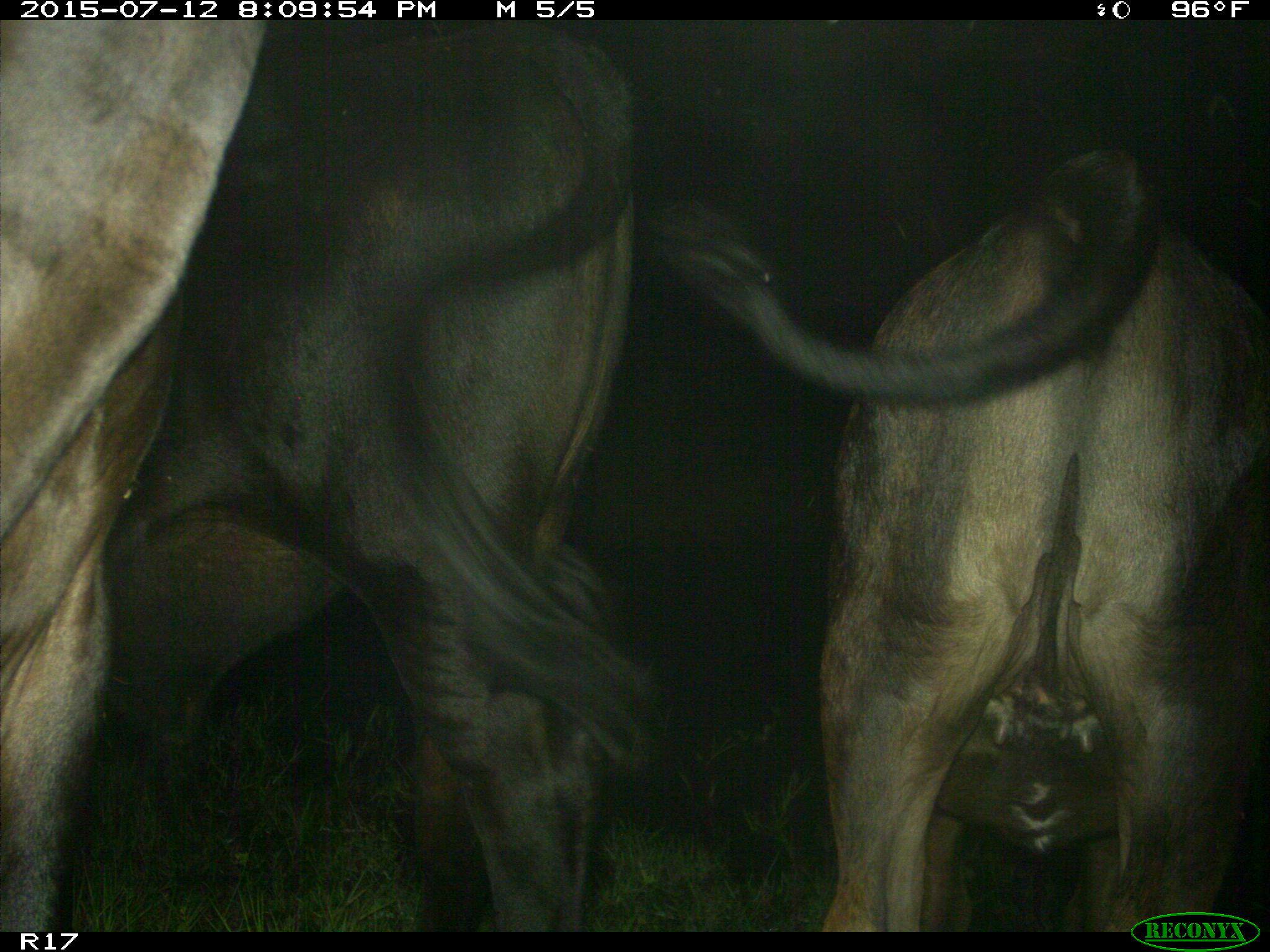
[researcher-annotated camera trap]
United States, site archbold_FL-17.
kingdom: Animalia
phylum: Chordata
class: Mammalia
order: Artiodactyla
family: Bovidae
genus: Bos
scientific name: Bos taurus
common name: domestic cow